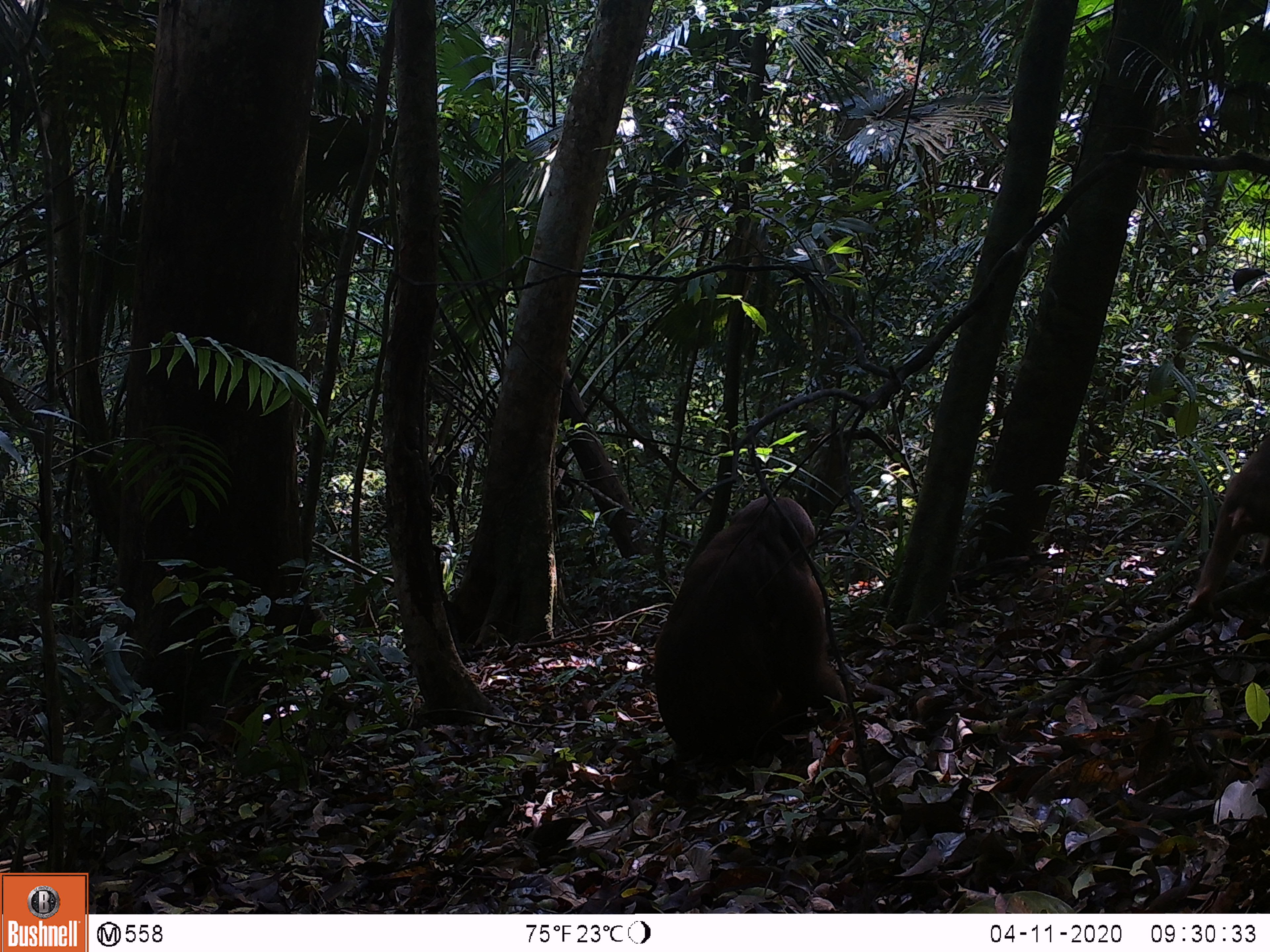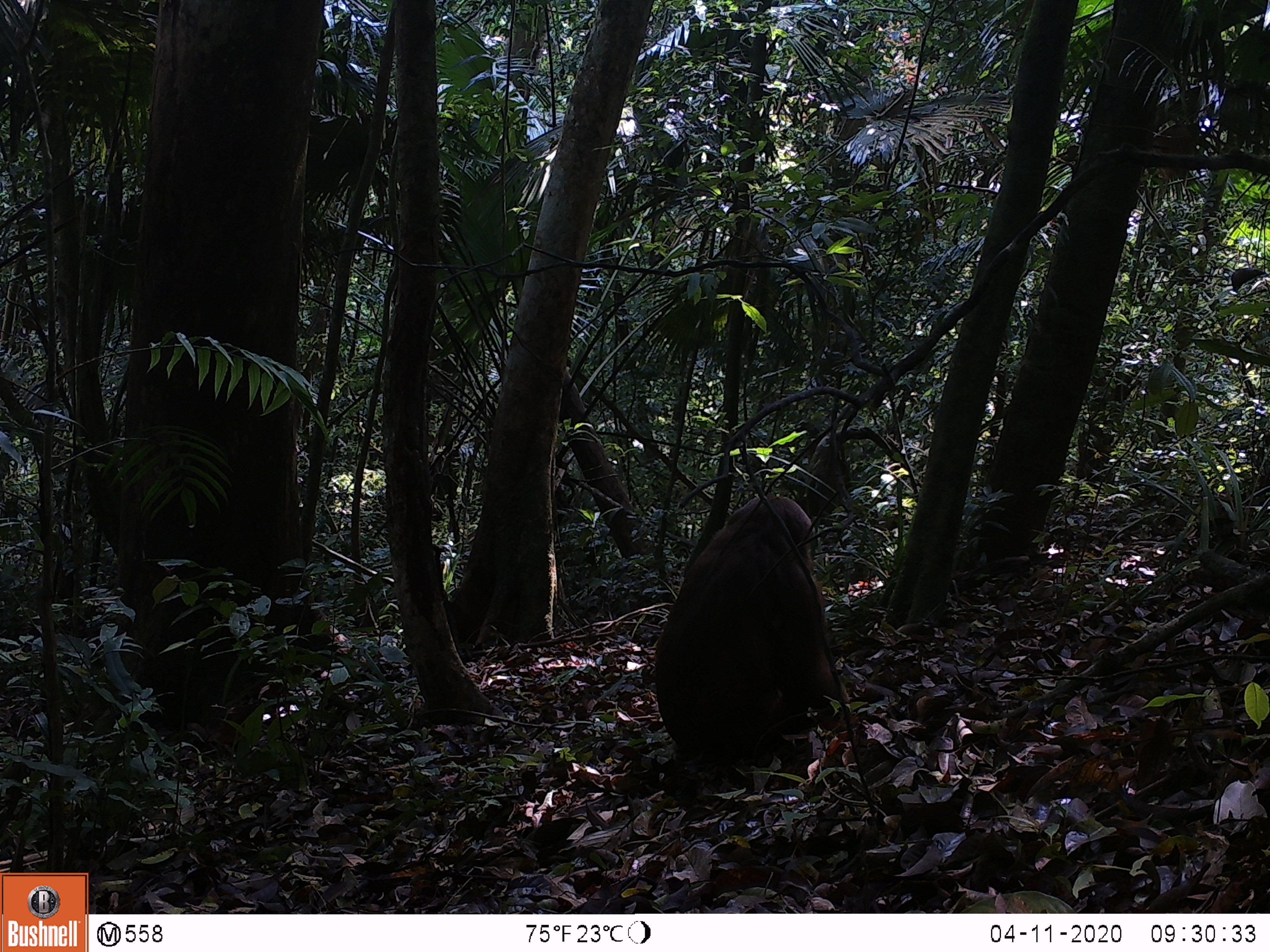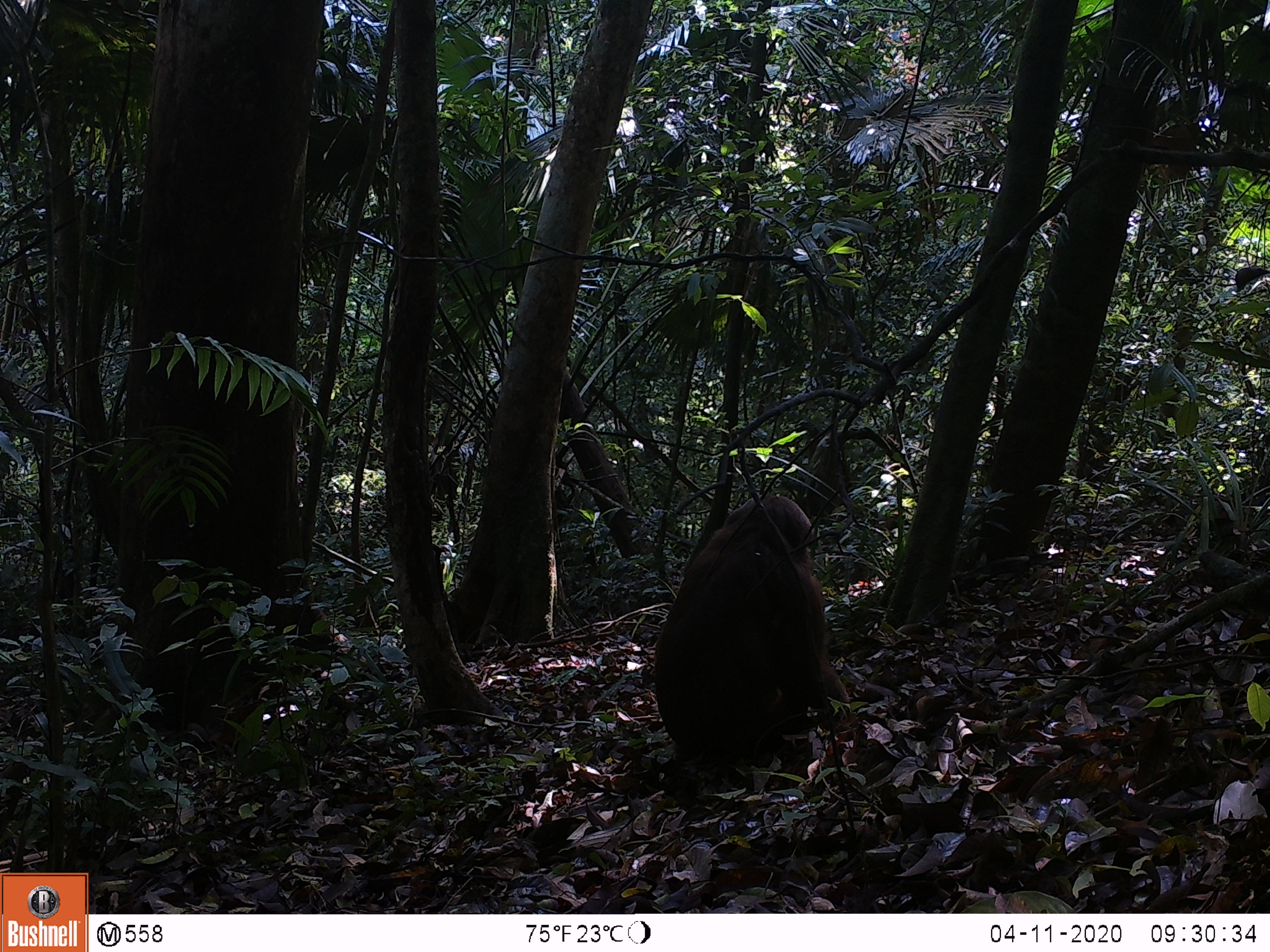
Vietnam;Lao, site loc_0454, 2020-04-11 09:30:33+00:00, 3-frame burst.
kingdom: Animalia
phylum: Chordata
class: Mammalia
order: Primates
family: Cercopithecidae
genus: Macaca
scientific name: Macaca arctoides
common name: stump-tailed macaque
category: stump tailed macaque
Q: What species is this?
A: Stump tailed macaque (stump-tailed macaque) (Macaca arctoides).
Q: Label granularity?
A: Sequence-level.